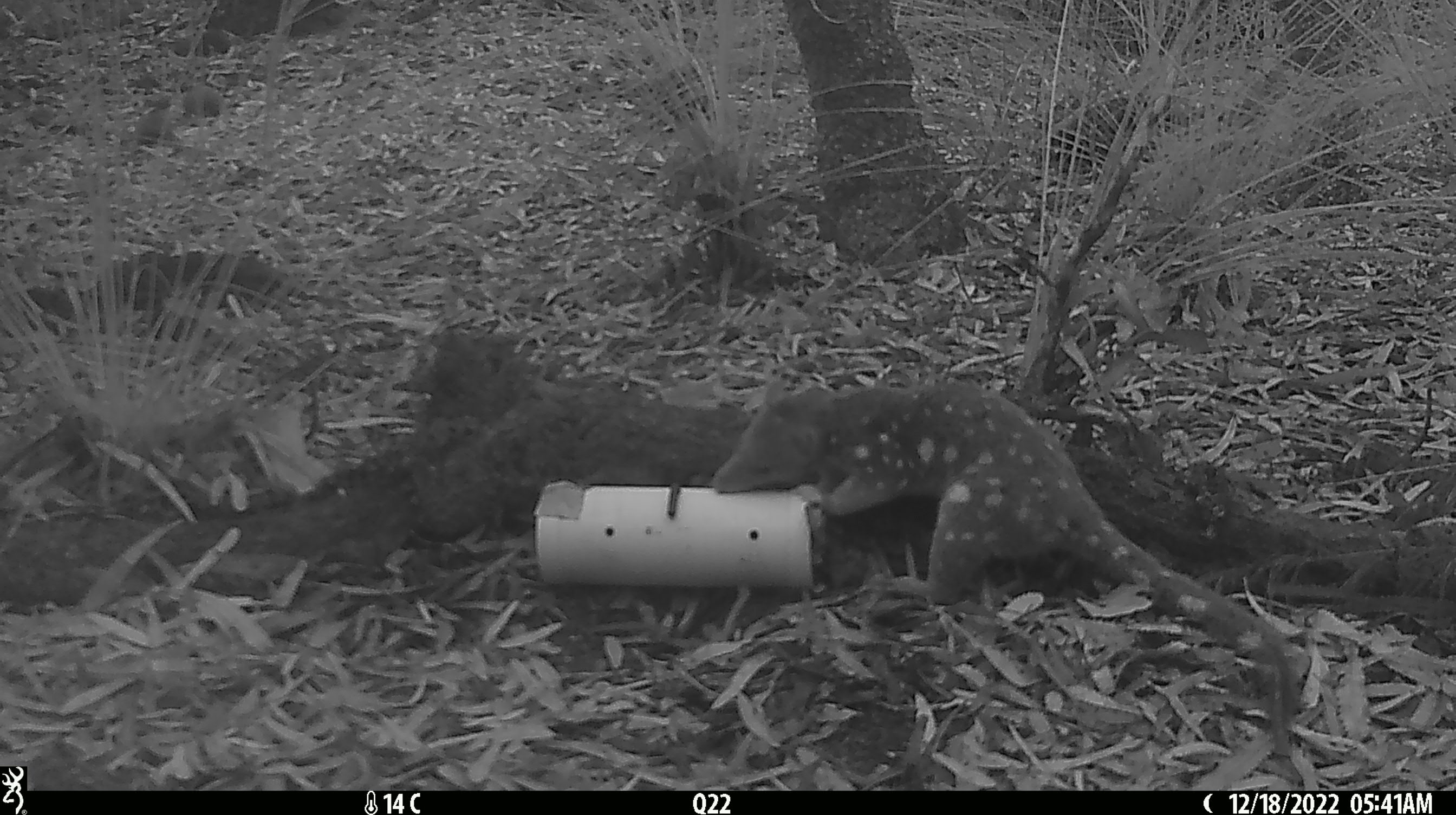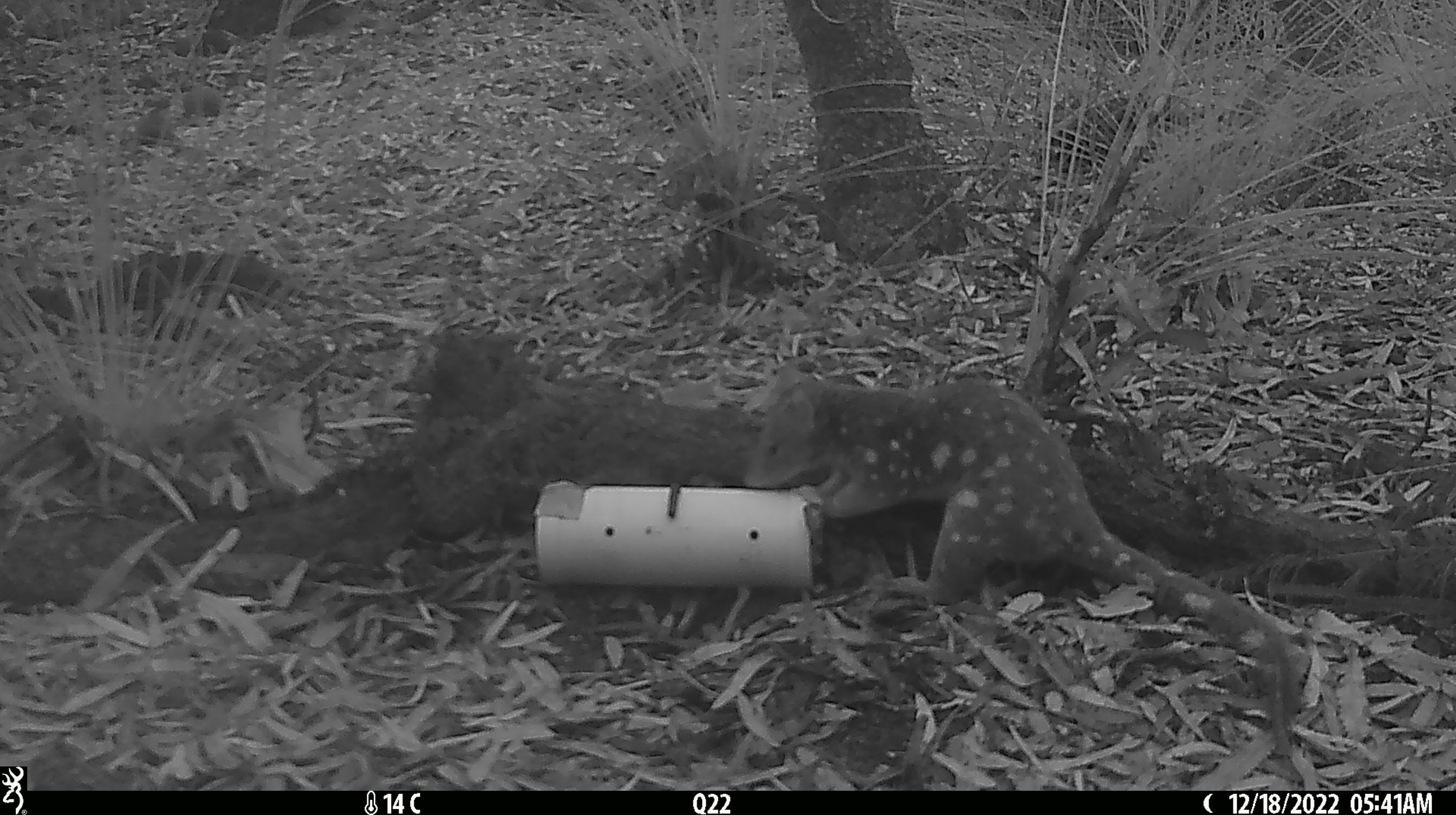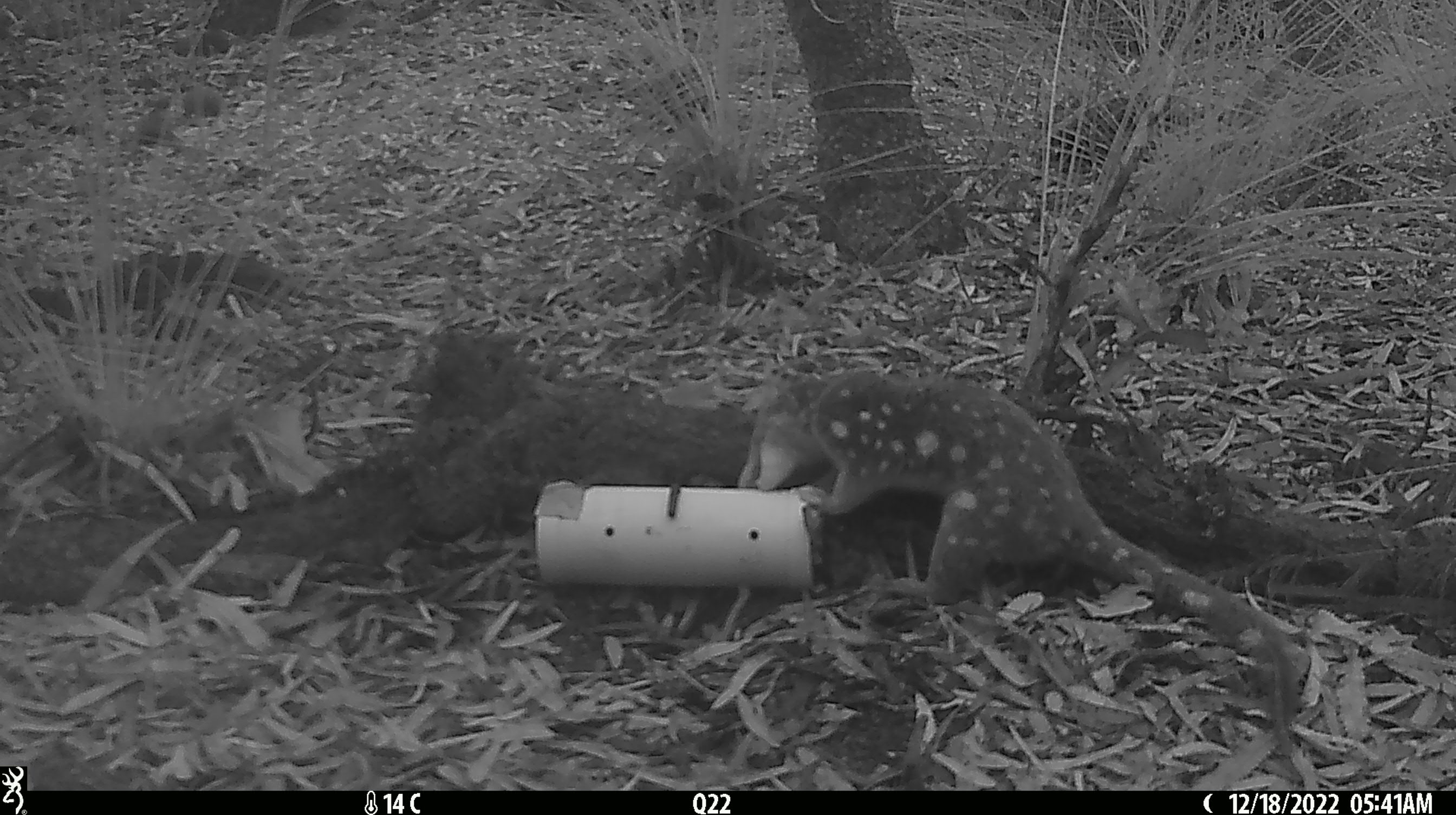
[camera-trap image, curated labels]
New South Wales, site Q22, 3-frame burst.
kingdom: Animalia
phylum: Chordata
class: Mammalia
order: Dasyuromorphia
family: Dasyuridae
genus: Dasyurus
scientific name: Dasyurus maculatus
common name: spotted-tailed quoll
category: quoll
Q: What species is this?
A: Quoll (spotted-tailed quoll) (Dasyurus maculatus).